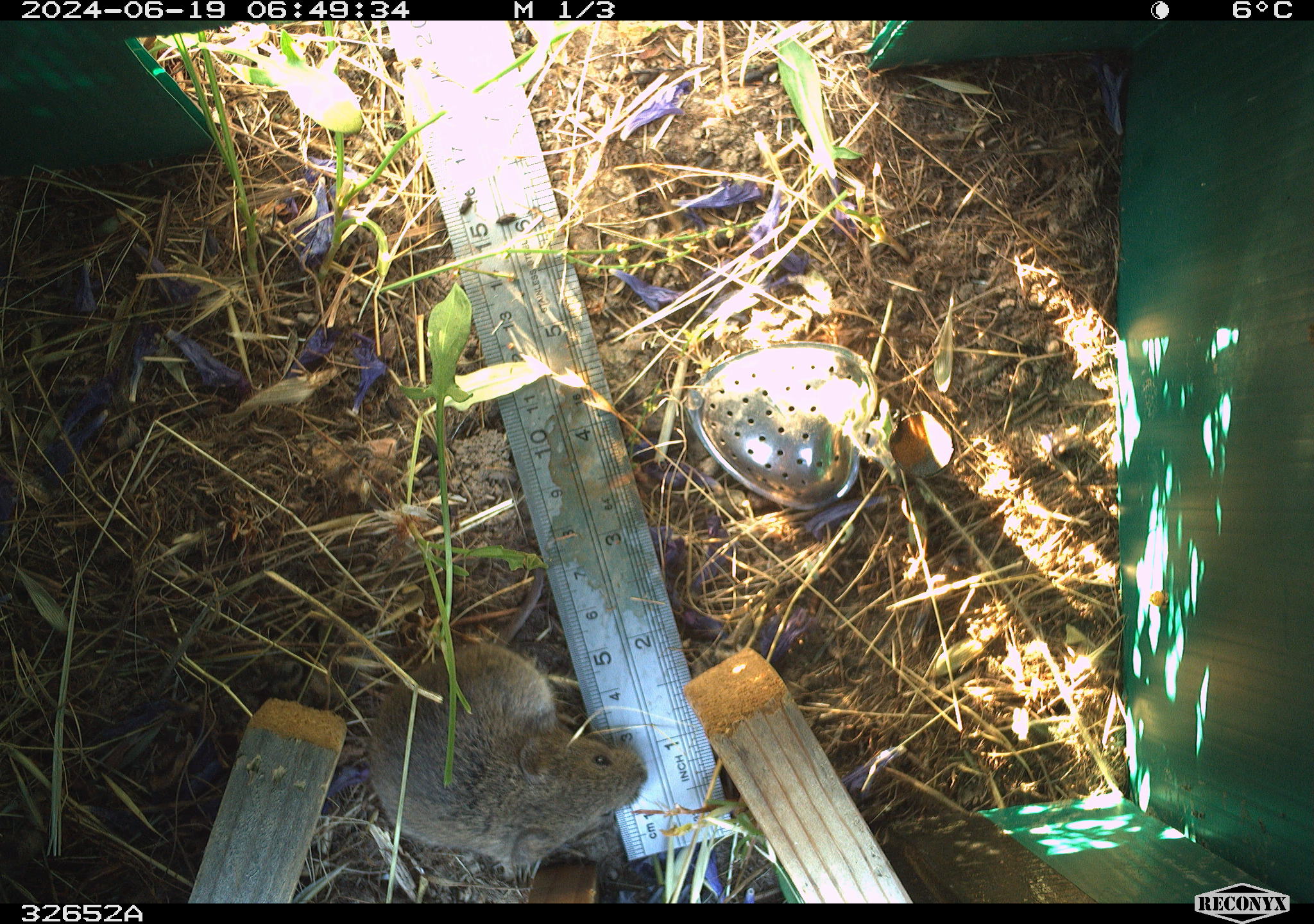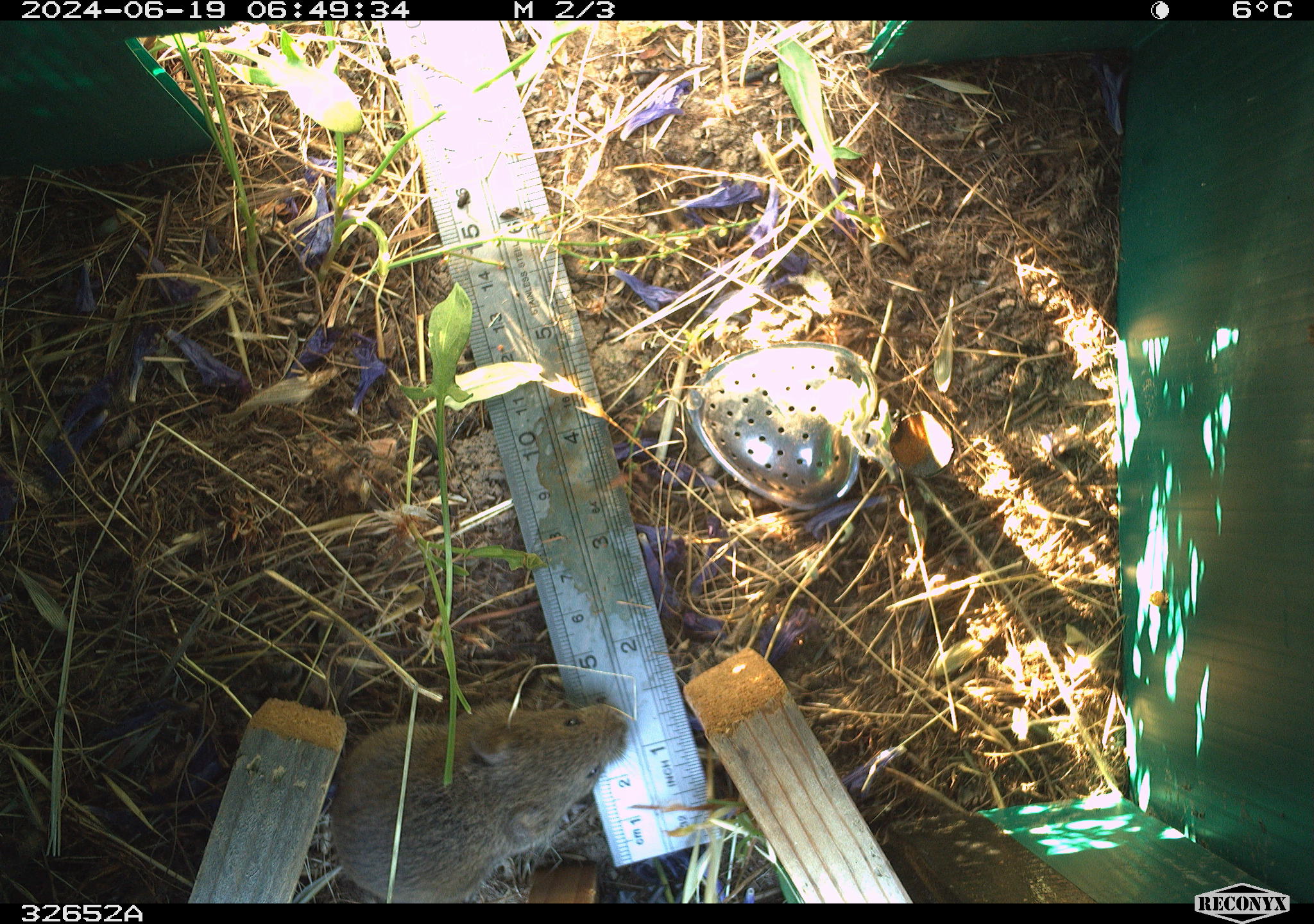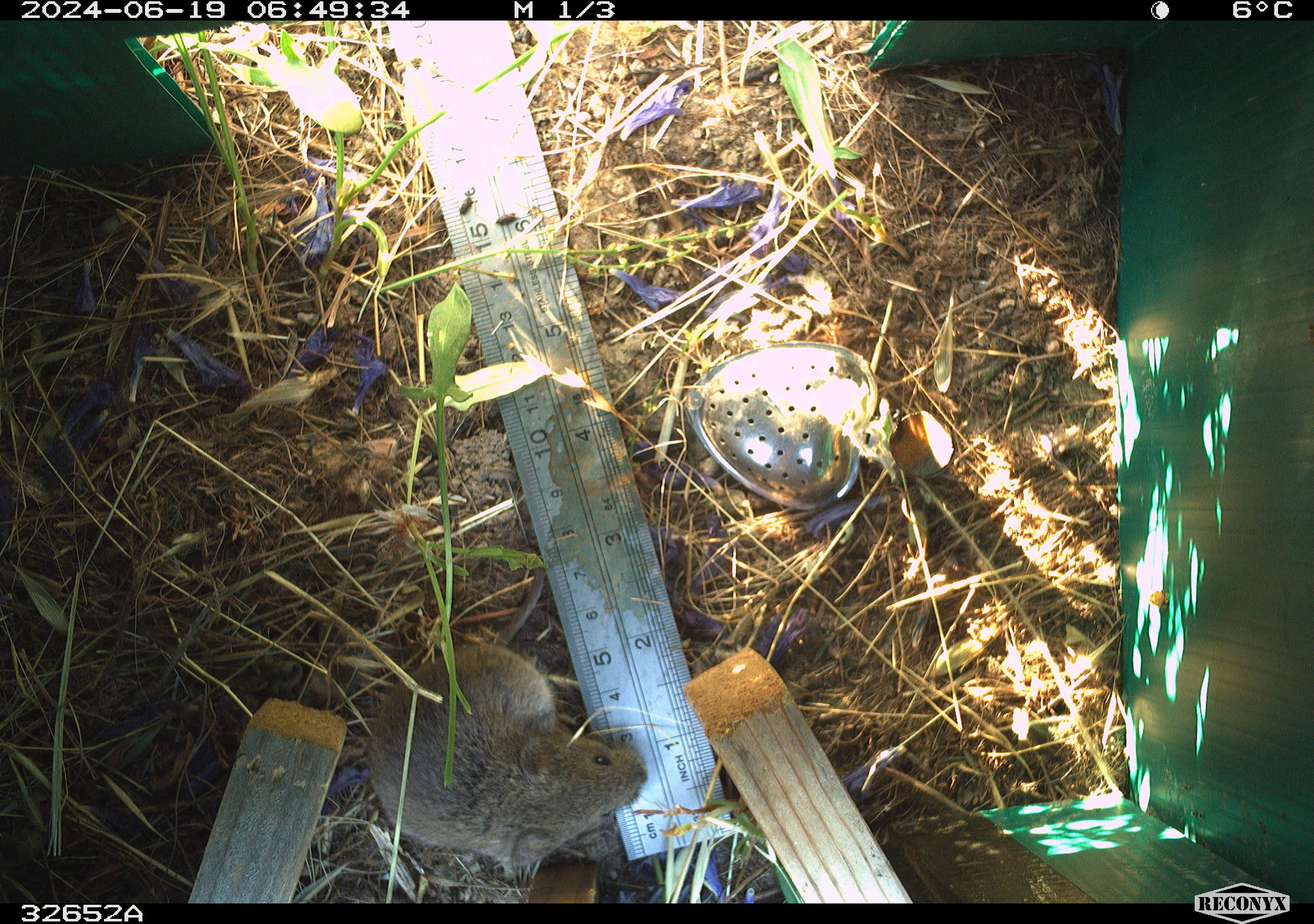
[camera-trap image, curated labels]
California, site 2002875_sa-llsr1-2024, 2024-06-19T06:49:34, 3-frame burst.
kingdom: Animalia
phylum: Chordata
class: Mammalia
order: Rodentia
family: Cricetidae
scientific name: Arvicolinae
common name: voles, lemmings, and muskrats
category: arvicolinae subfamily